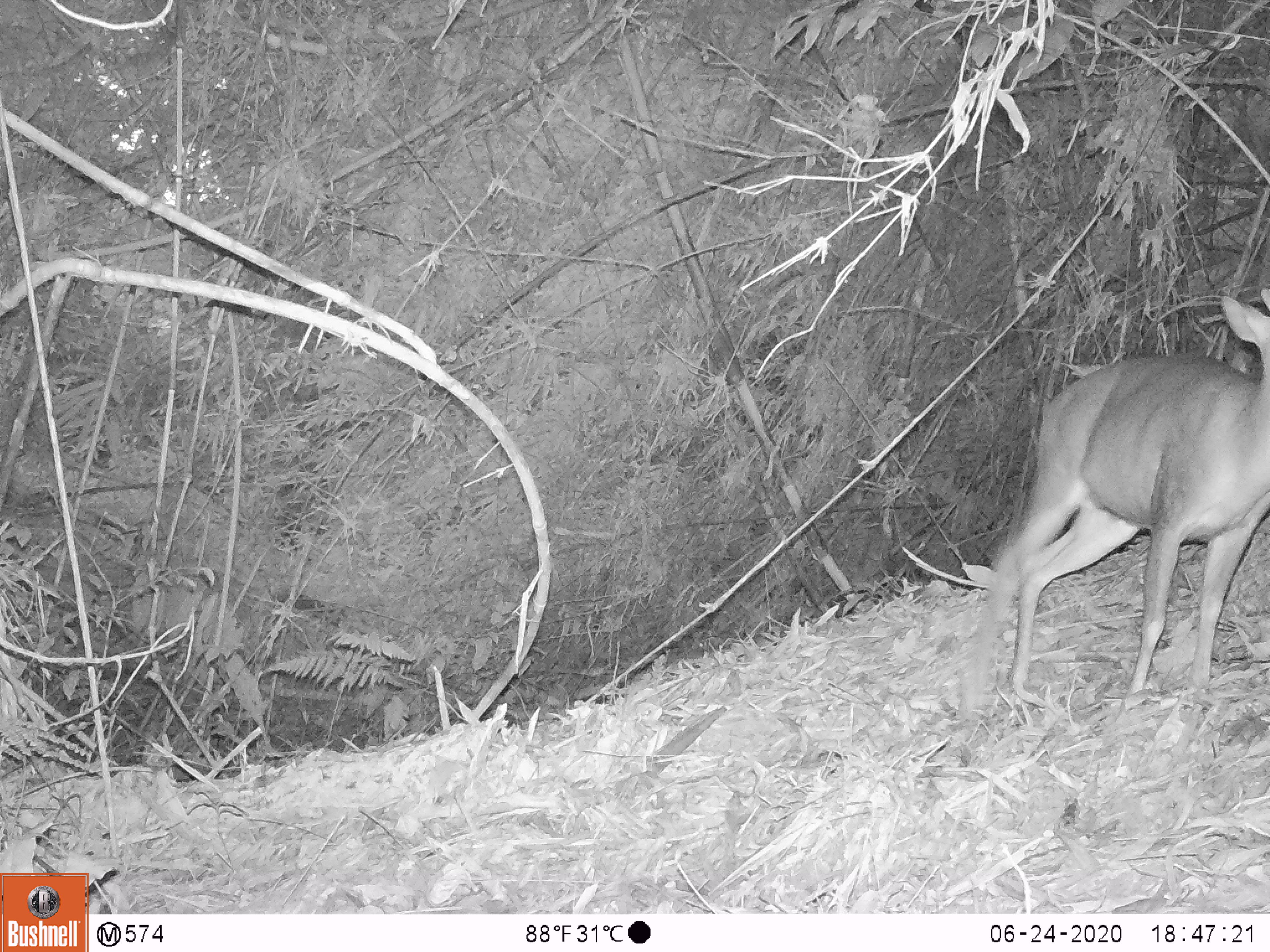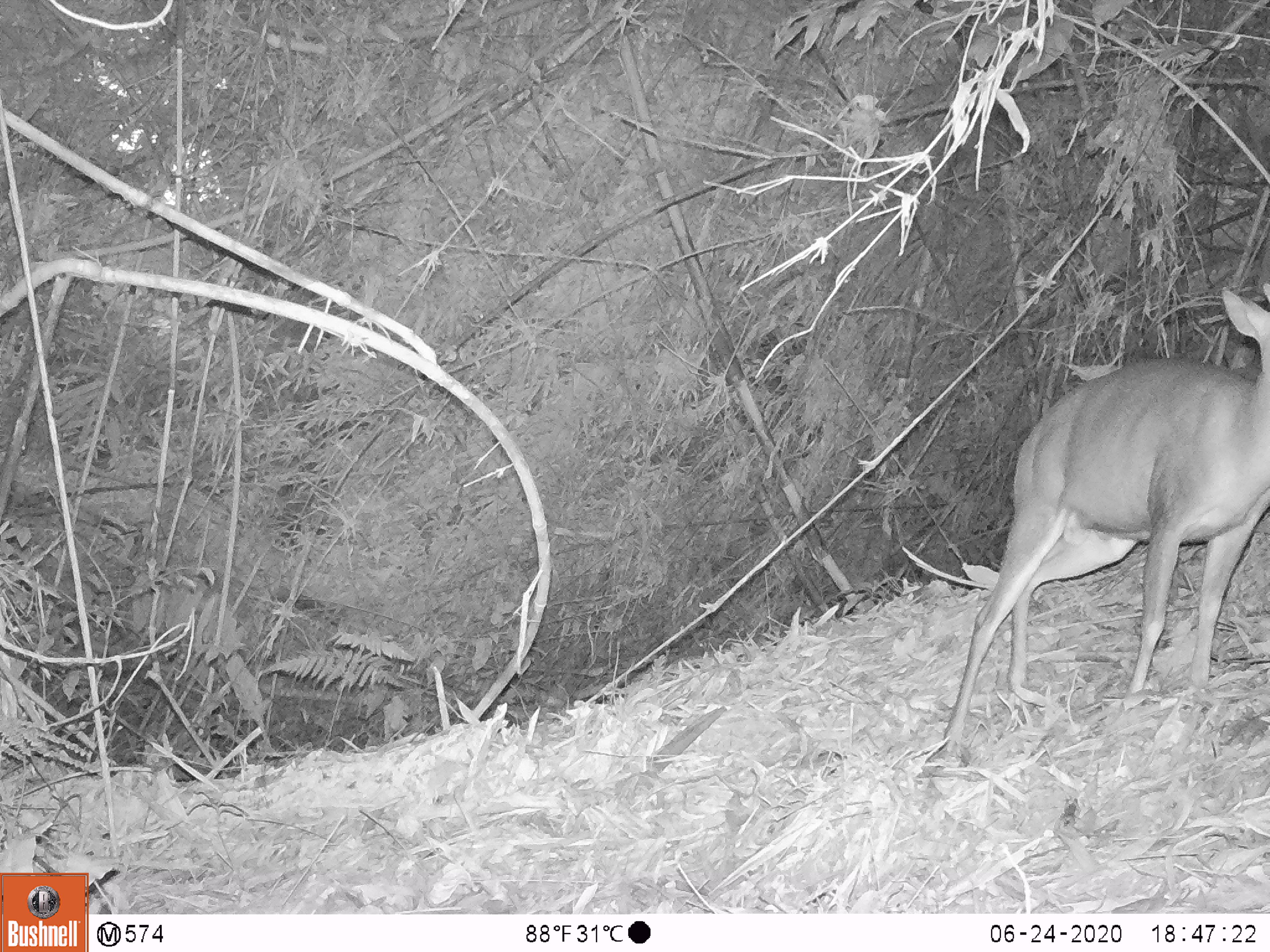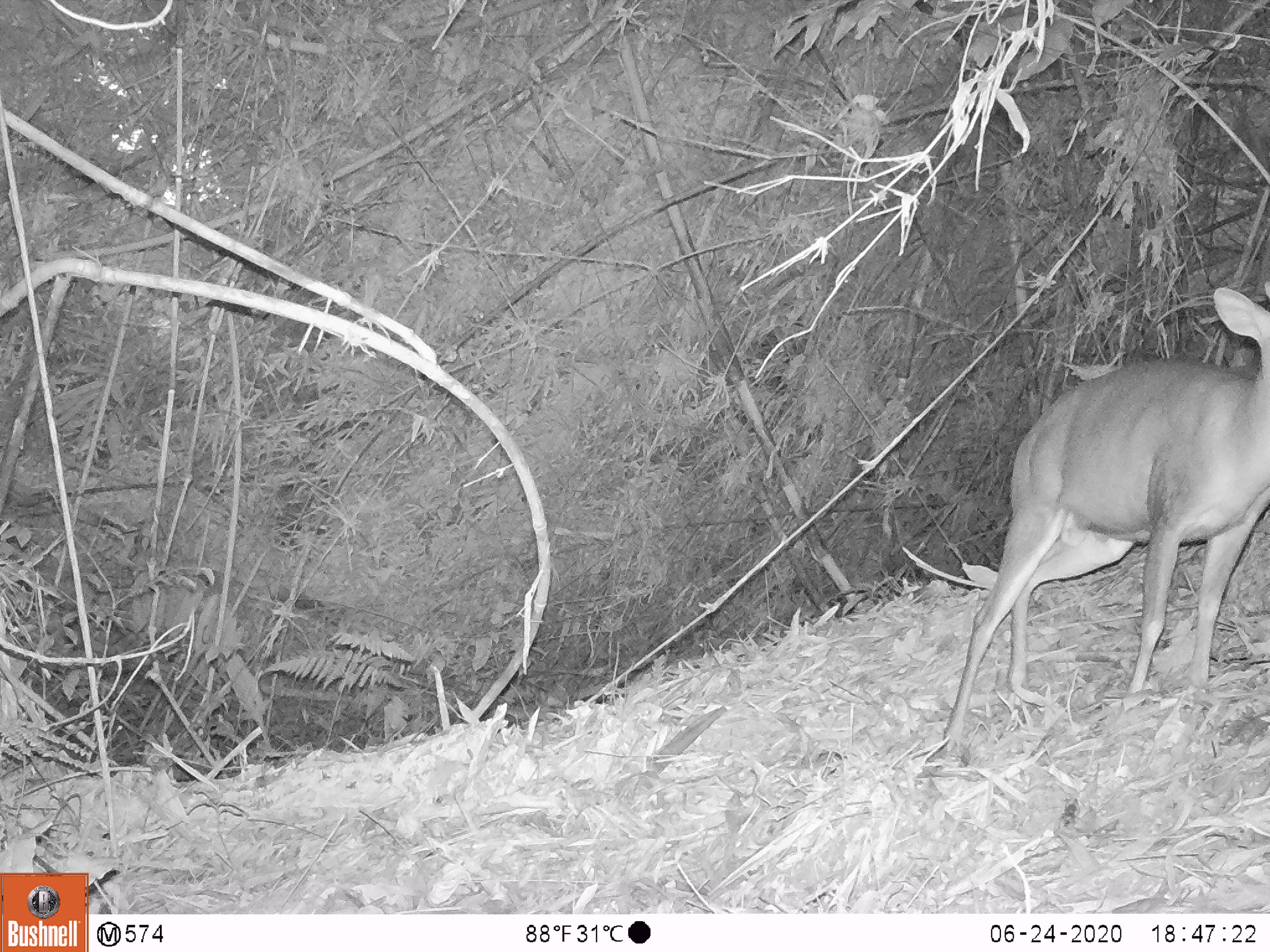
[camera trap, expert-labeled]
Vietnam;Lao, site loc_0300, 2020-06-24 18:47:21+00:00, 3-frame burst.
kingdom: Animalia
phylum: Chordata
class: Mammalia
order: Artiodactyla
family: Cervidae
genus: Muntiacus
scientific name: Muntiacus rooseveltorum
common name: roosevelt's muntjac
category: roosevelts muntjac group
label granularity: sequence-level